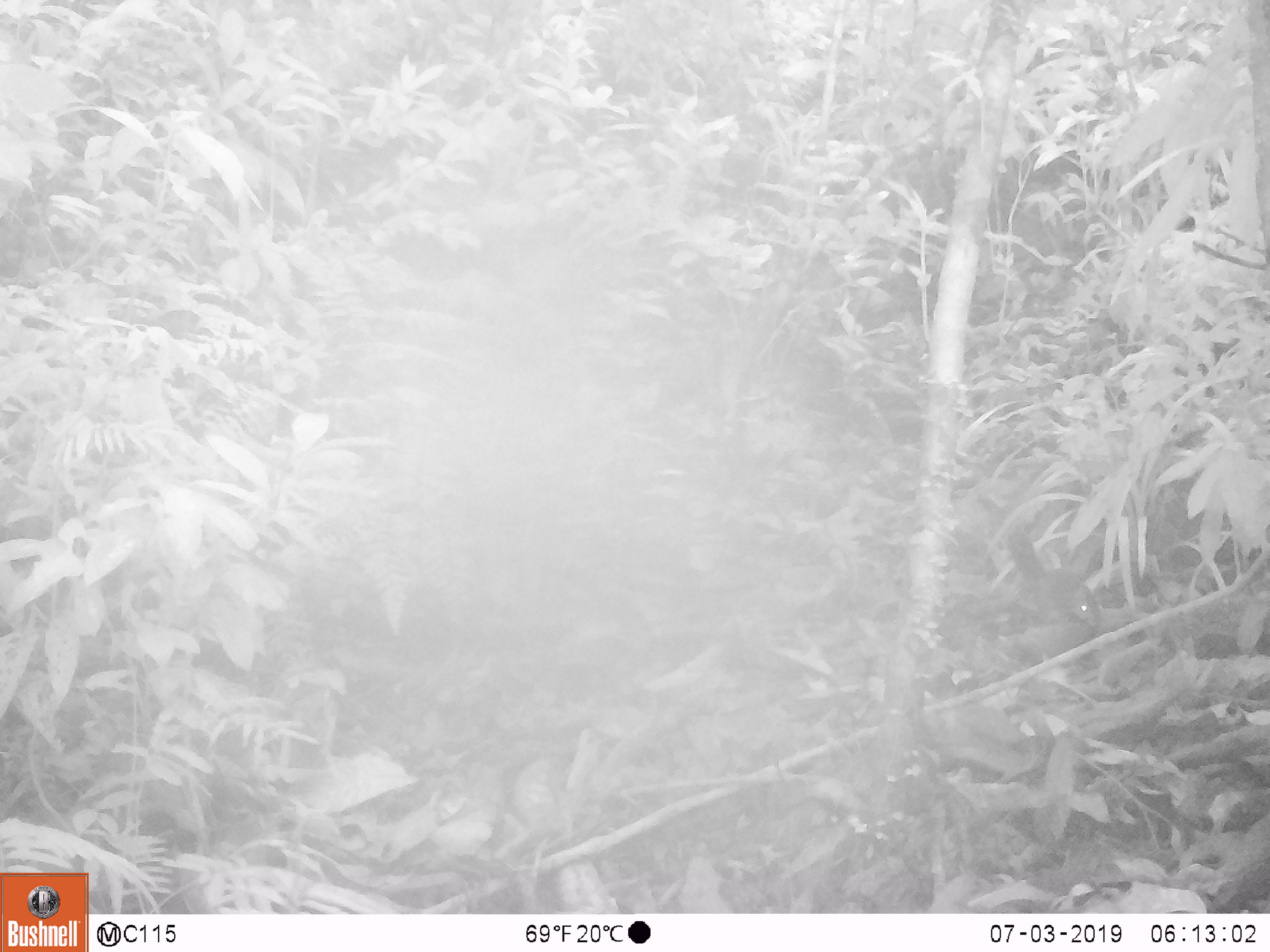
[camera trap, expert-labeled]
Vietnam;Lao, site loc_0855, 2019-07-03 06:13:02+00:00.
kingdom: Animalia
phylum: Chordata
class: Mammalia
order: Rodentia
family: Sciuridae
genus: Dremomys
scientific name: Dremomys rufigenis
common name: red-cheeked squirrel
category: red cheeked squirrel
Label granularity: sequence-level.